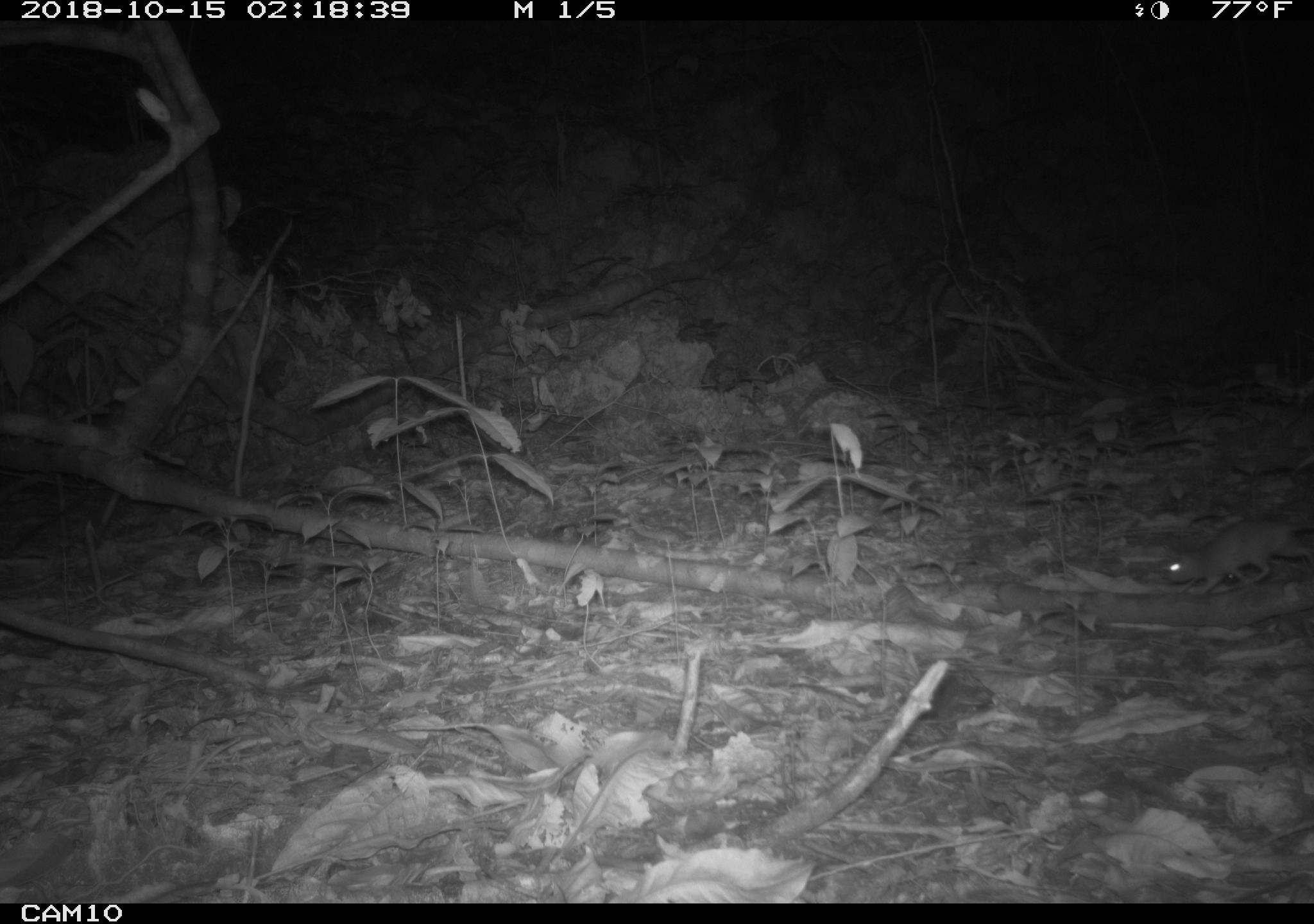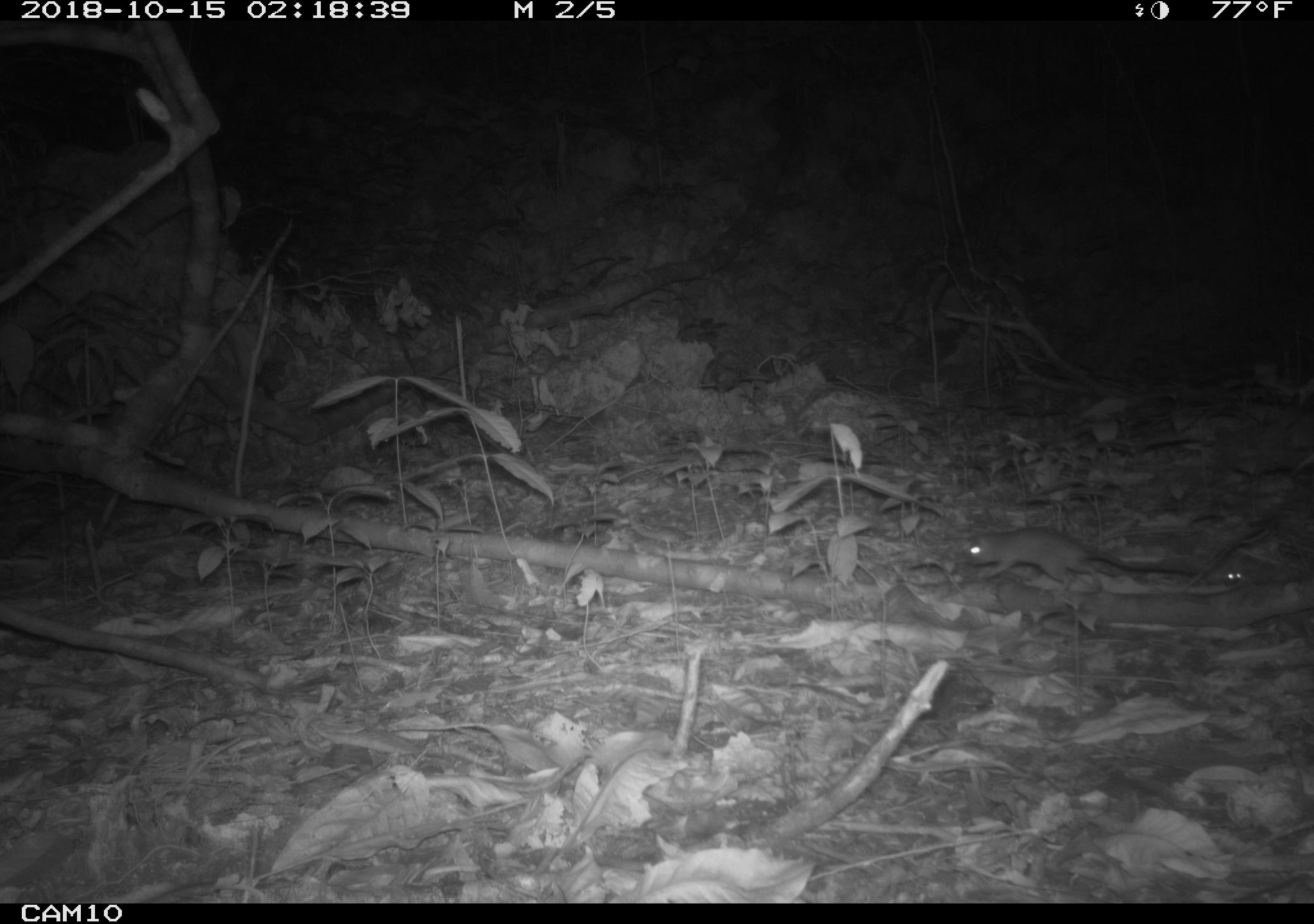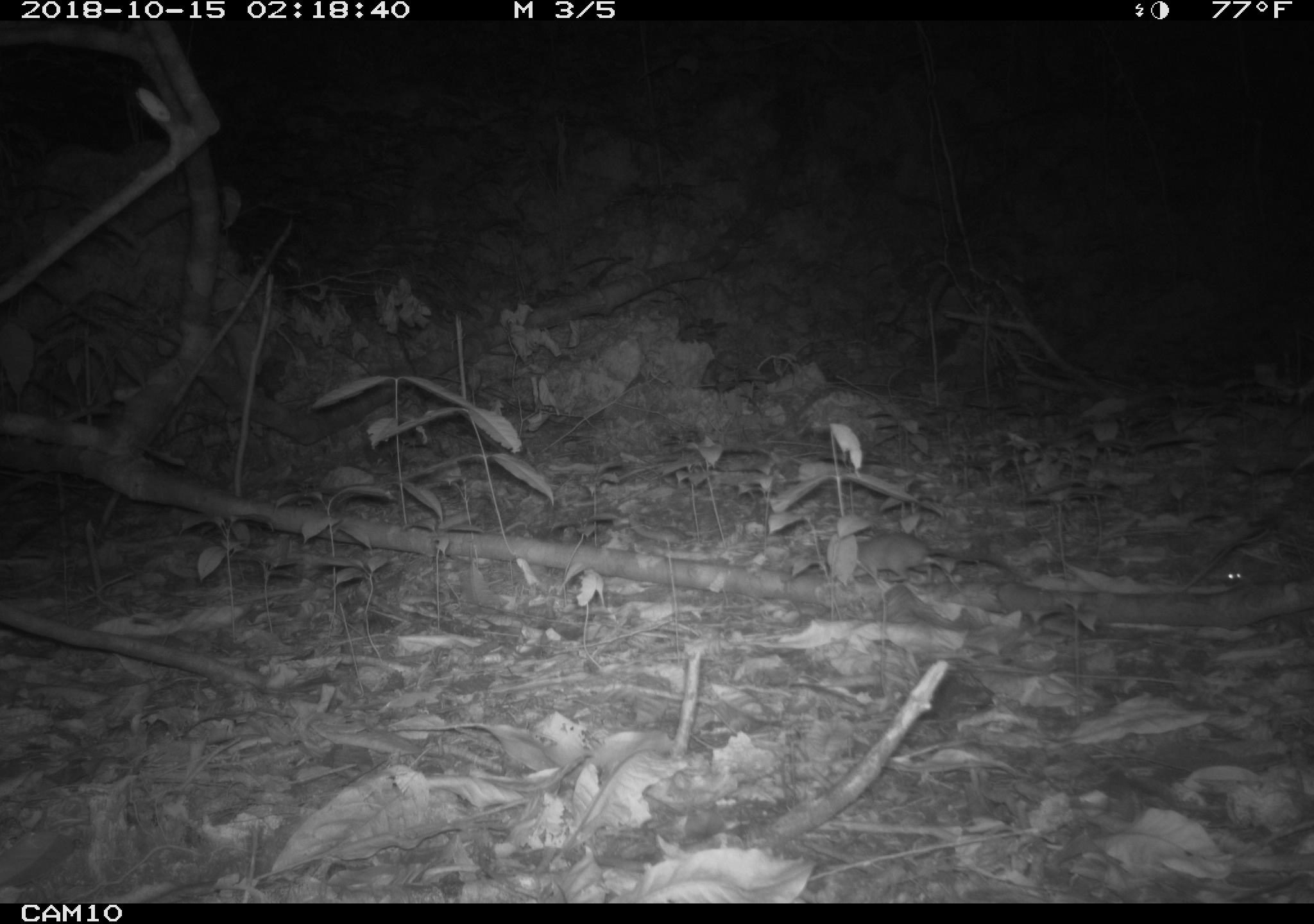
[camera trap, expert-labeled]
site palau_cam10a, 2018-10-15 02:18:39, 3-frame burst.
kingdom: Animalia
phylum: Chordata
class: Mammalia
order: Rodentia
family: Muridae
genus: Rattus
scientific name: Rattus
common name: rat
Rat (Rattus).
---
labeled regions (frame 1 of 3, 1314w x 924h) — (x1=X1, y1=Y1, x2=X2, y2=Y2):
rat: (x1=1162, y1=515, x2=1314, y2=598)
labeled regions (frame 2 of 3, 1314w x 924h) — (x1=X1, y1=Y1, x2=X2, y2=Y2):
rat: (x1=959, y1=524, x2=1233, y2=594)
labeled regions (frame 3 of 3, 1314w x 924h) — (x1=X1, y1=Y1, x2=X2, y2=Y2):
rat: (x1=817, y1=528, x2=1020, y2=586); (x1=1197, y1=506, x2=1272, y2=604)